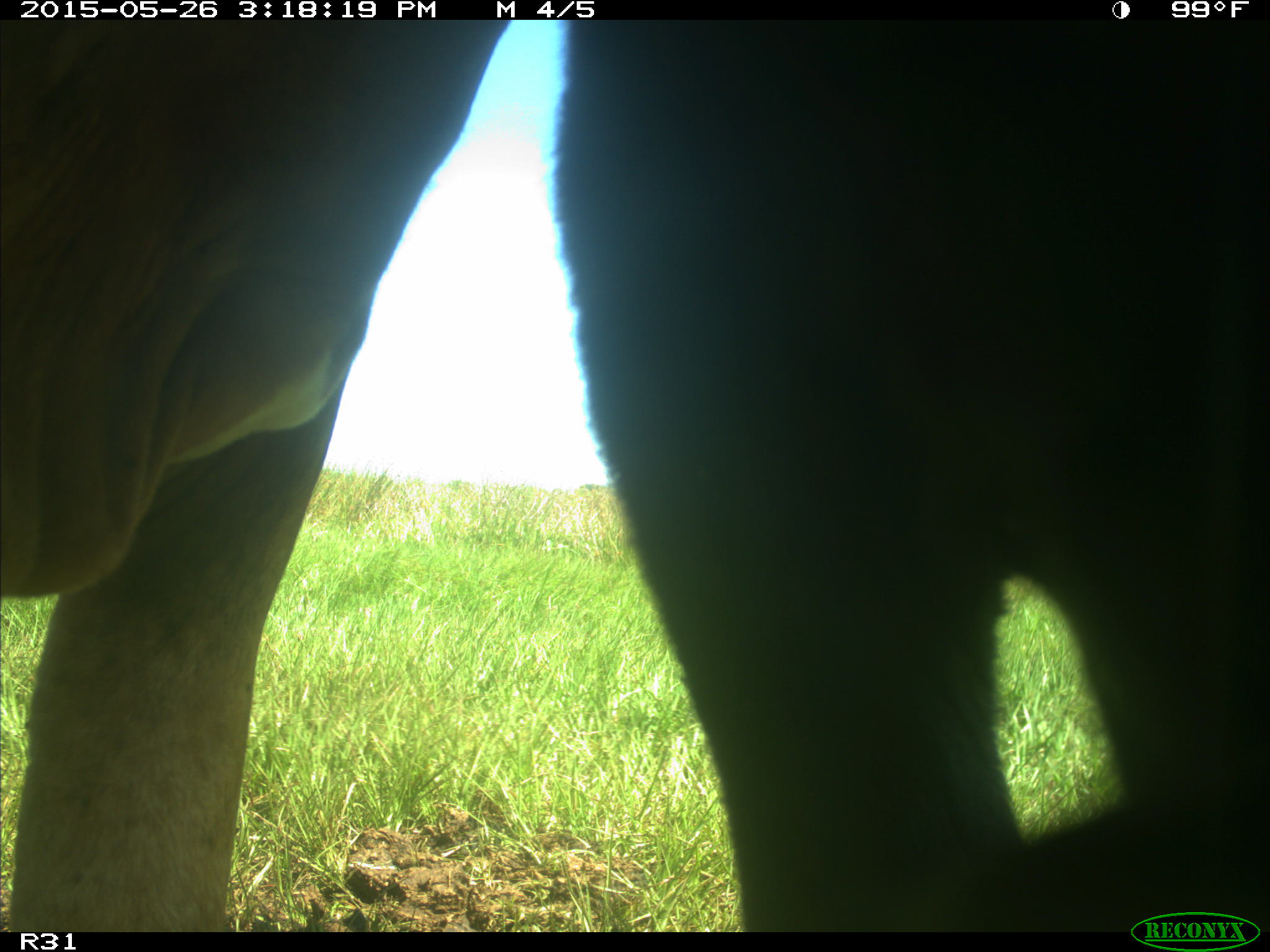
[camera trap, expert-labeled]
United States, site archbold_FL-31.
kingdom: Animalia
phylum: Chordata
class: Mammalia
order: Artiodactyla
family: Bovidae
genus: Bos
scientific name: Bos taurus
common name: domestic cow